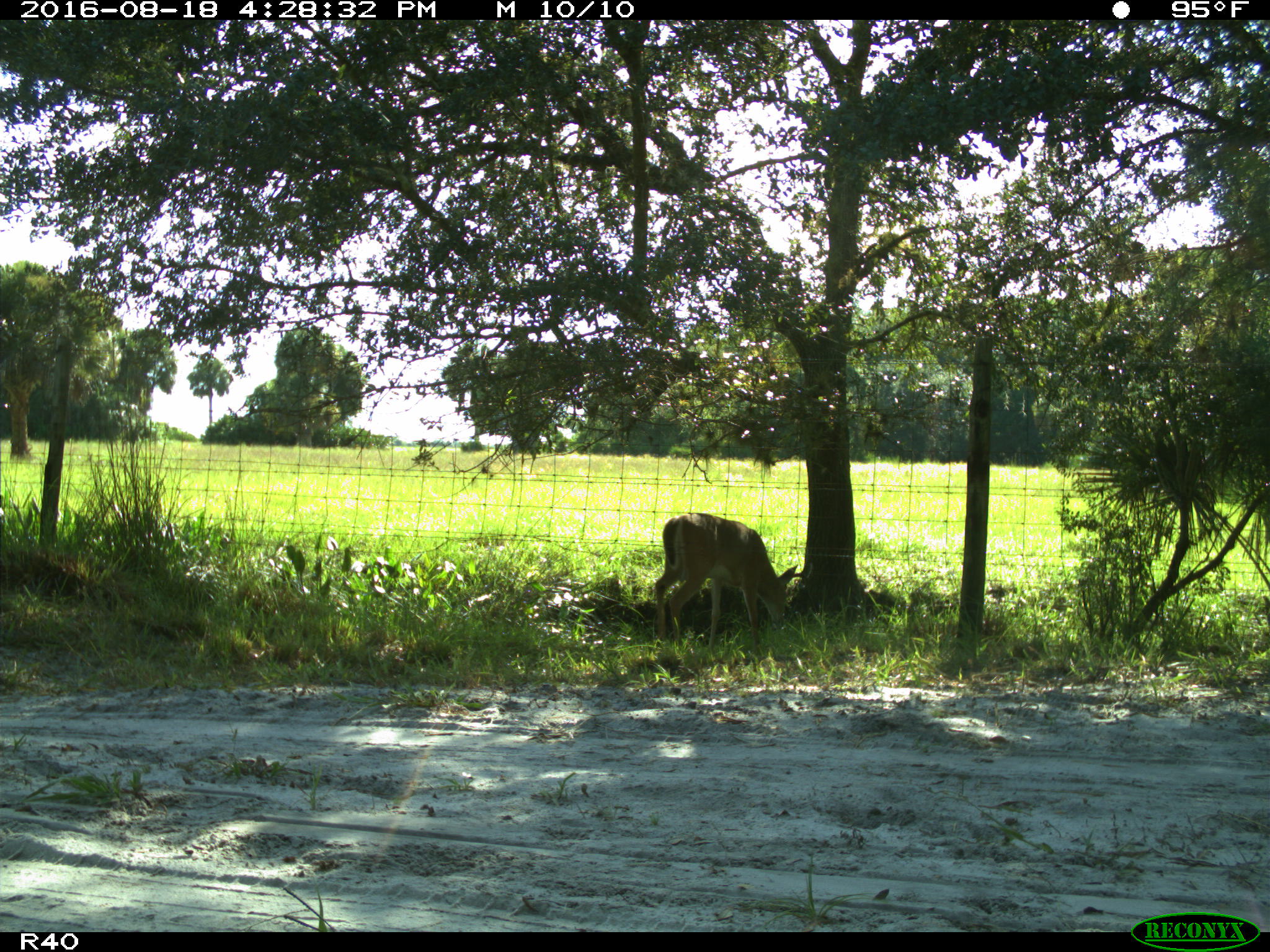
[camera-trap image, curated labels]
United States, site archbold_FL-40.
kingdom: Animalia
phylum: Chordata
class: Mammalia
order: Artiodactyla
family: Cervidae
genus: Odocoileus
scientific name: Odocoileus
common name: deer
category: unidentified deer